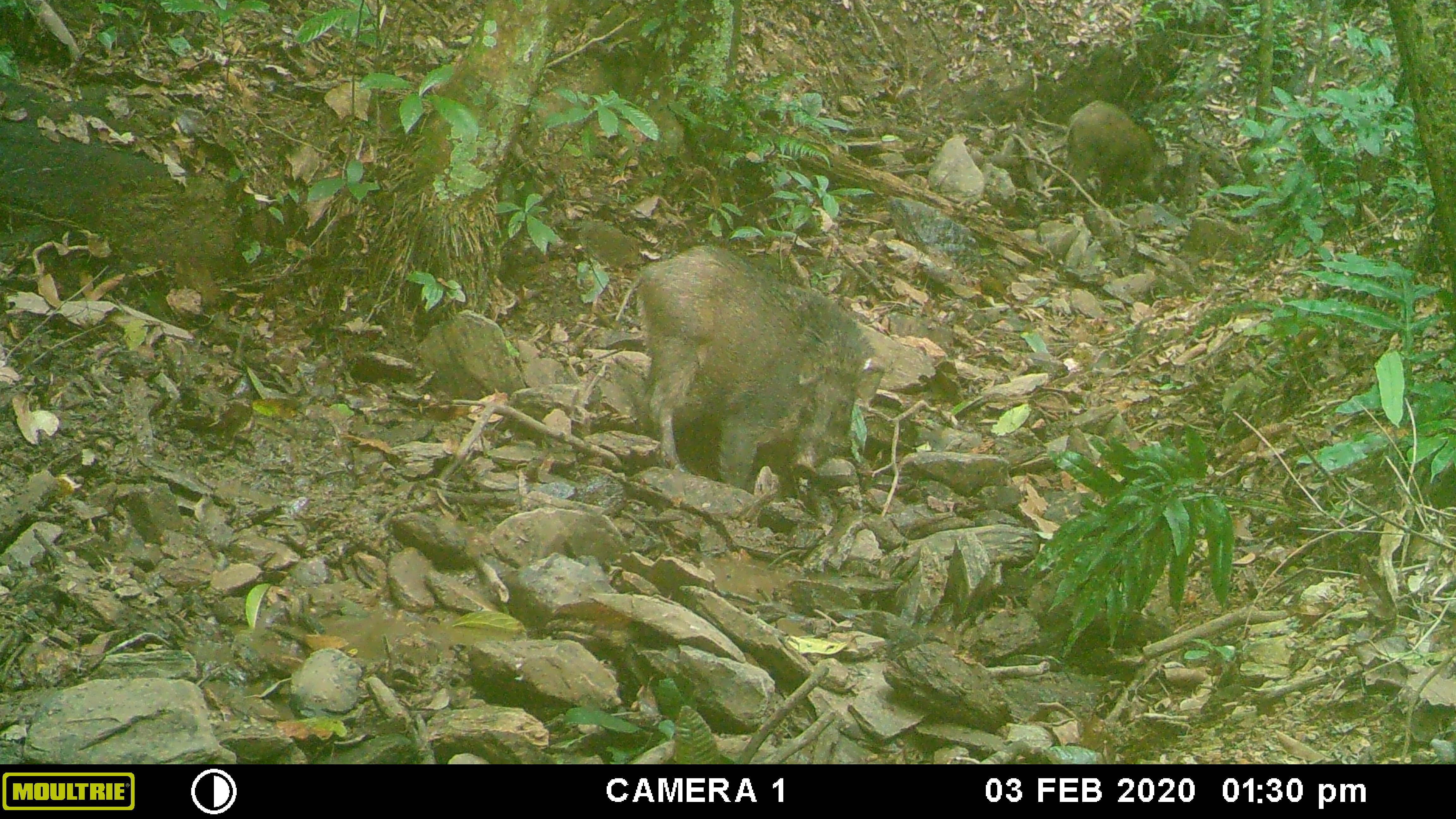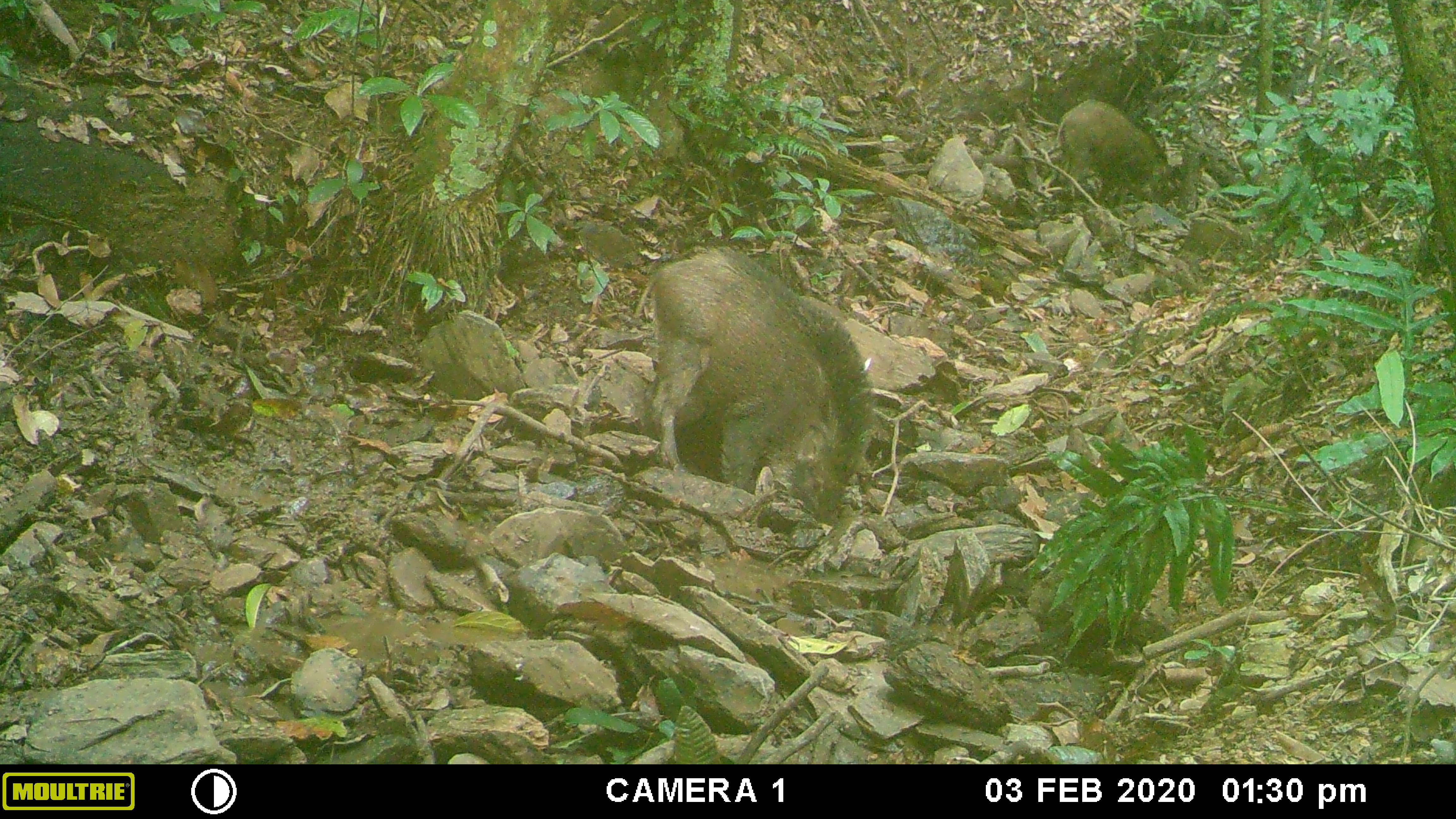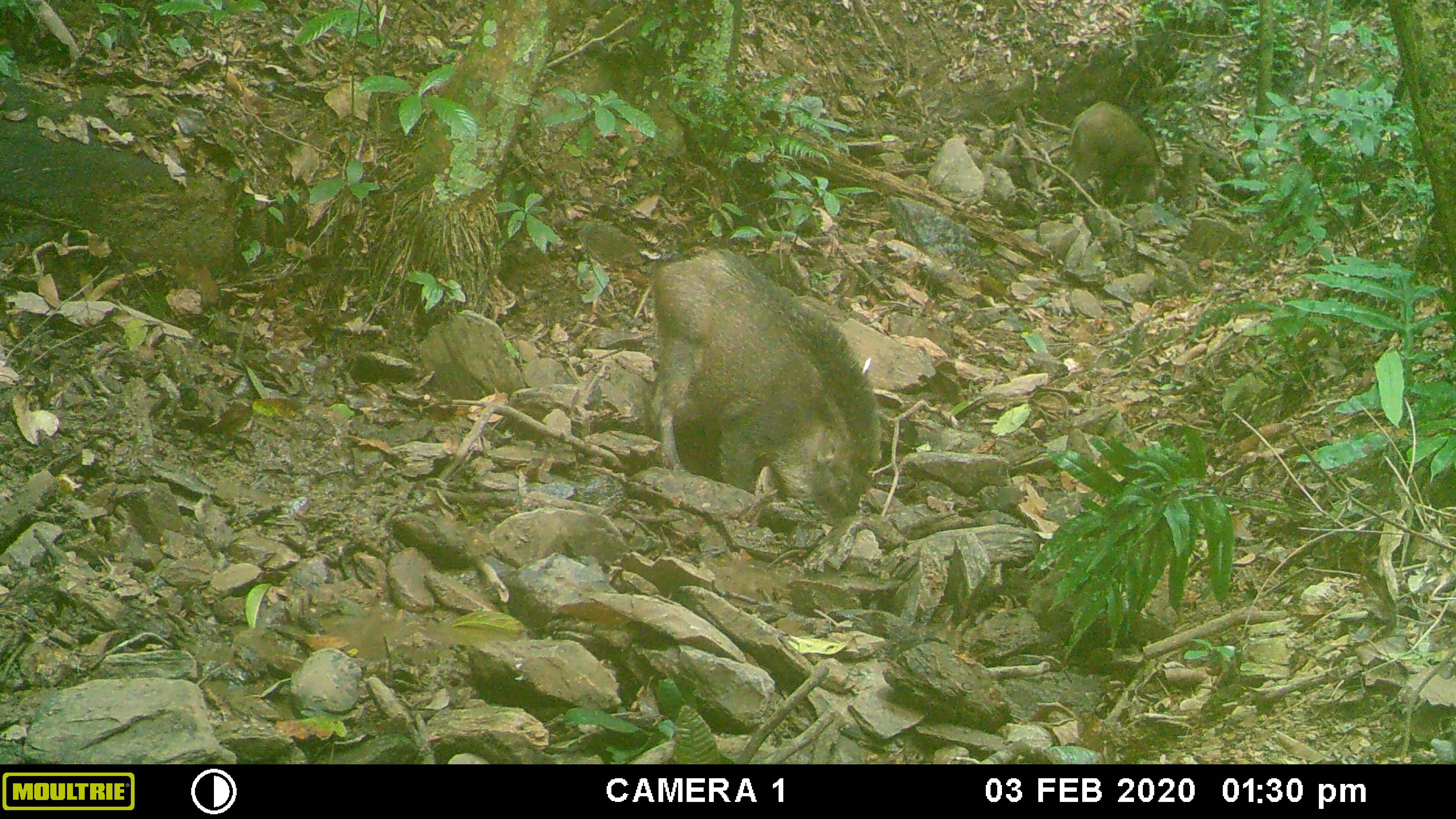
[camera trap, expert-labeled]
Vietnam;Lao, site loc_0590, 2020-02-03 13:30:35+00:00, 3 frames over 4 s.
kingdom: Animalia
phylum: Chordata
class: Mammalia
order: Artiodactyla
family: Suidae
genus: Sus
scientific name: Sus scrofa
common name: eurasian wild pig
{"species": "eurasian wild pig (Sus scrofa)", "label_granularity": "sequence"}